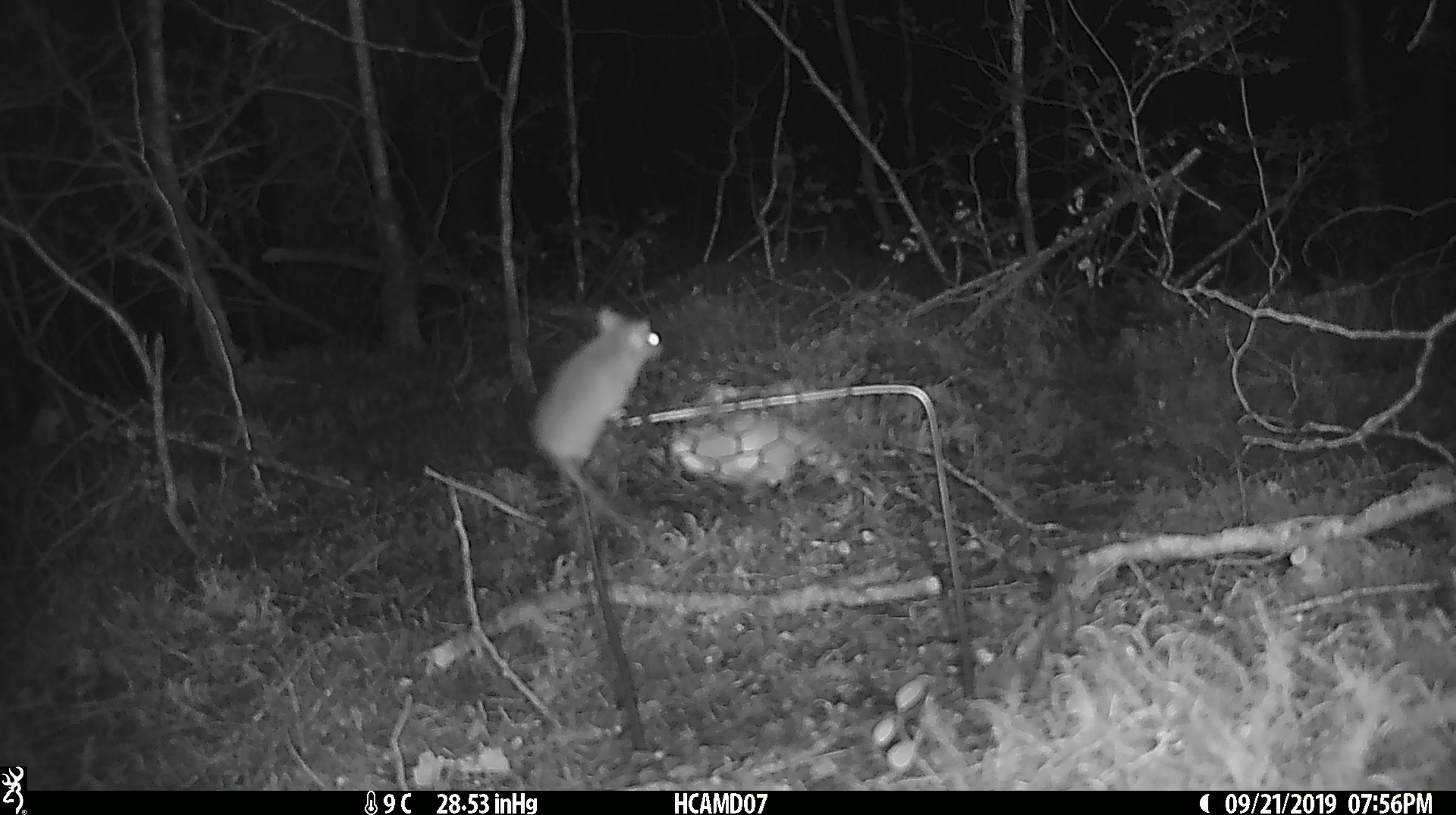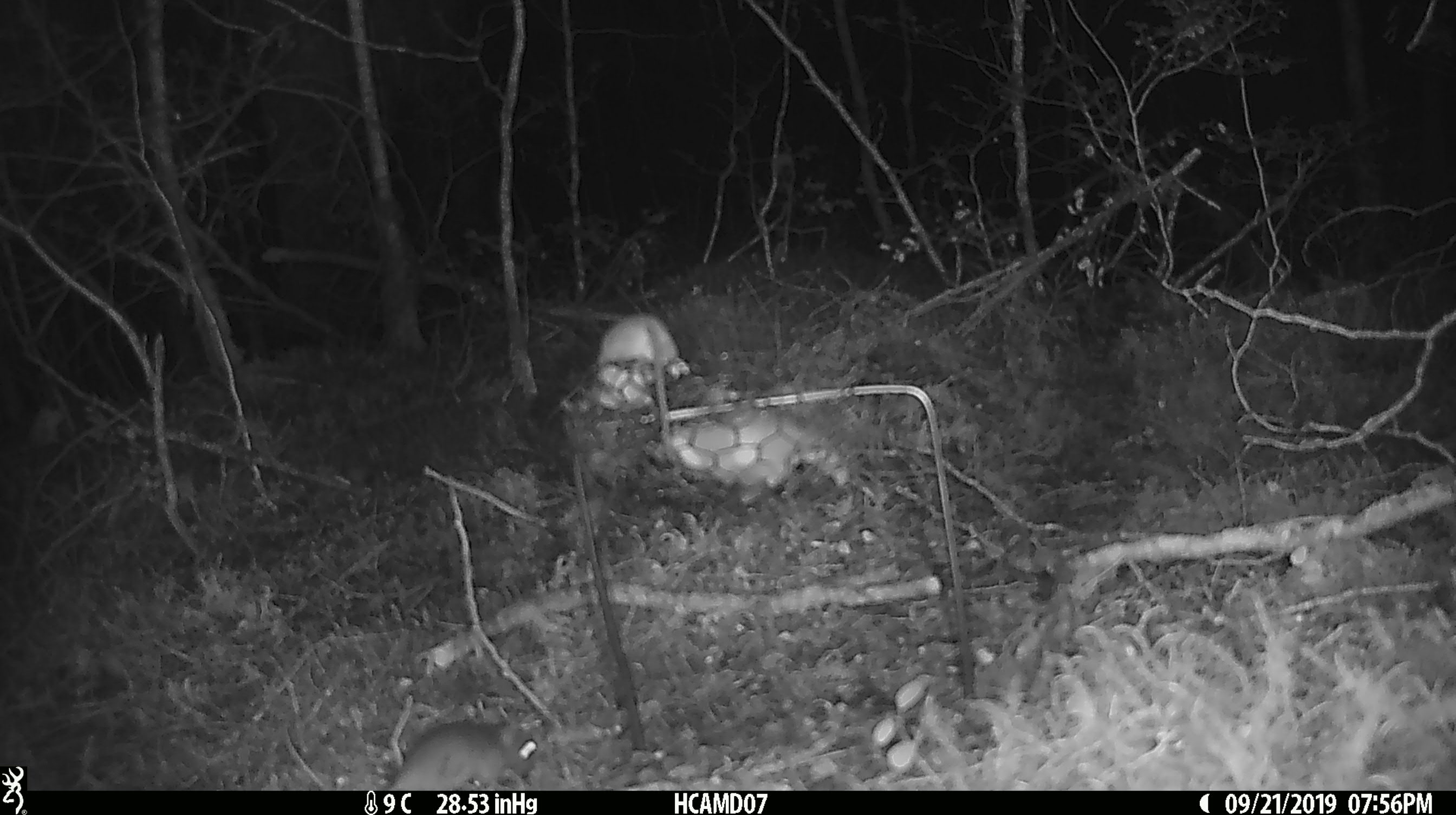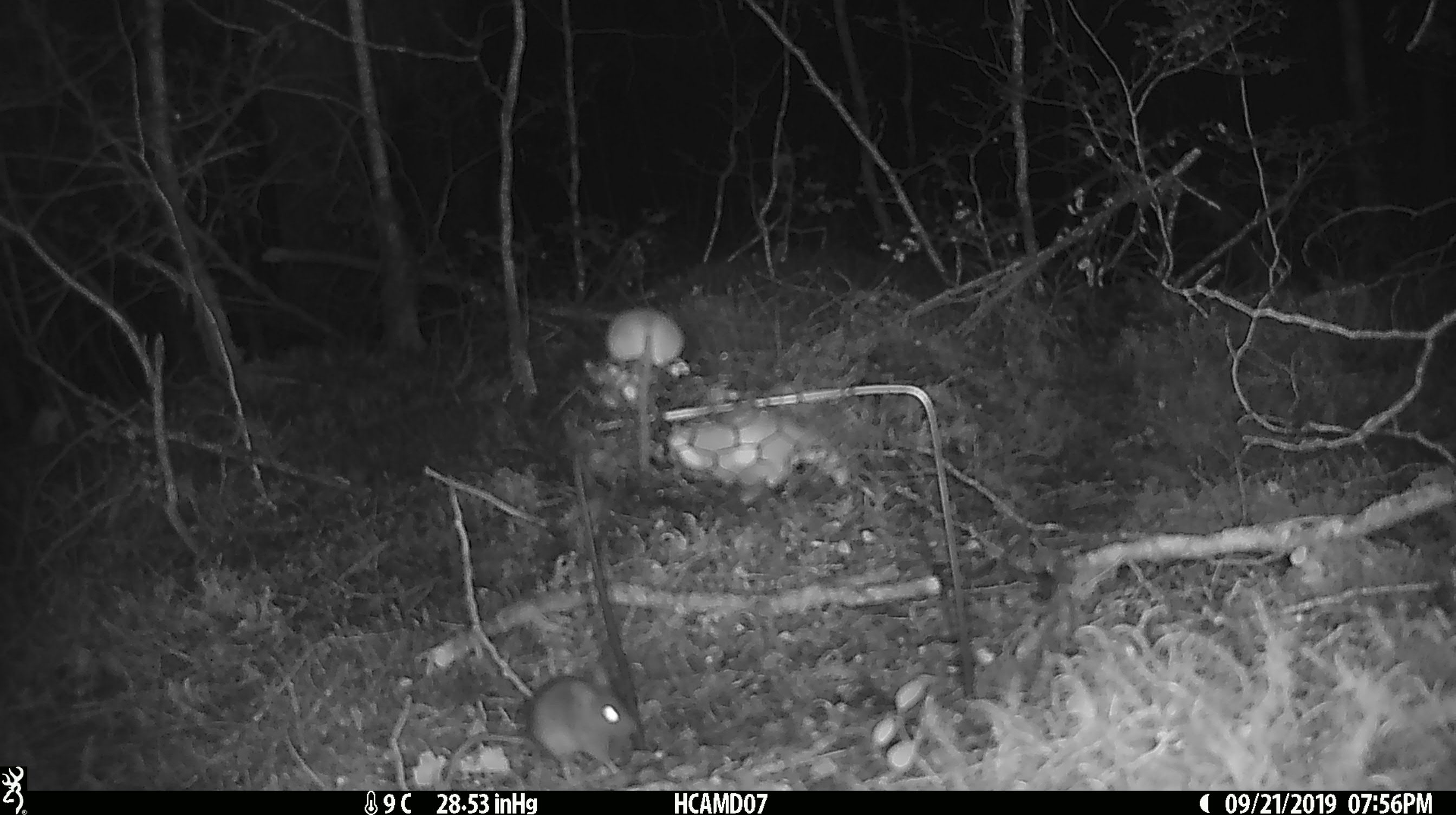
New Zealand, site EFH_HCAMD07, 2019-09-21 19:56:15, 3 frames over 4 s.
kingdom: Animalia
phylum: Chordata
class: Mammalia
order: Rodentia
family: Muridae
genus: Mus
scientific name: Mus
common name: mouse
Mouse (Mus).